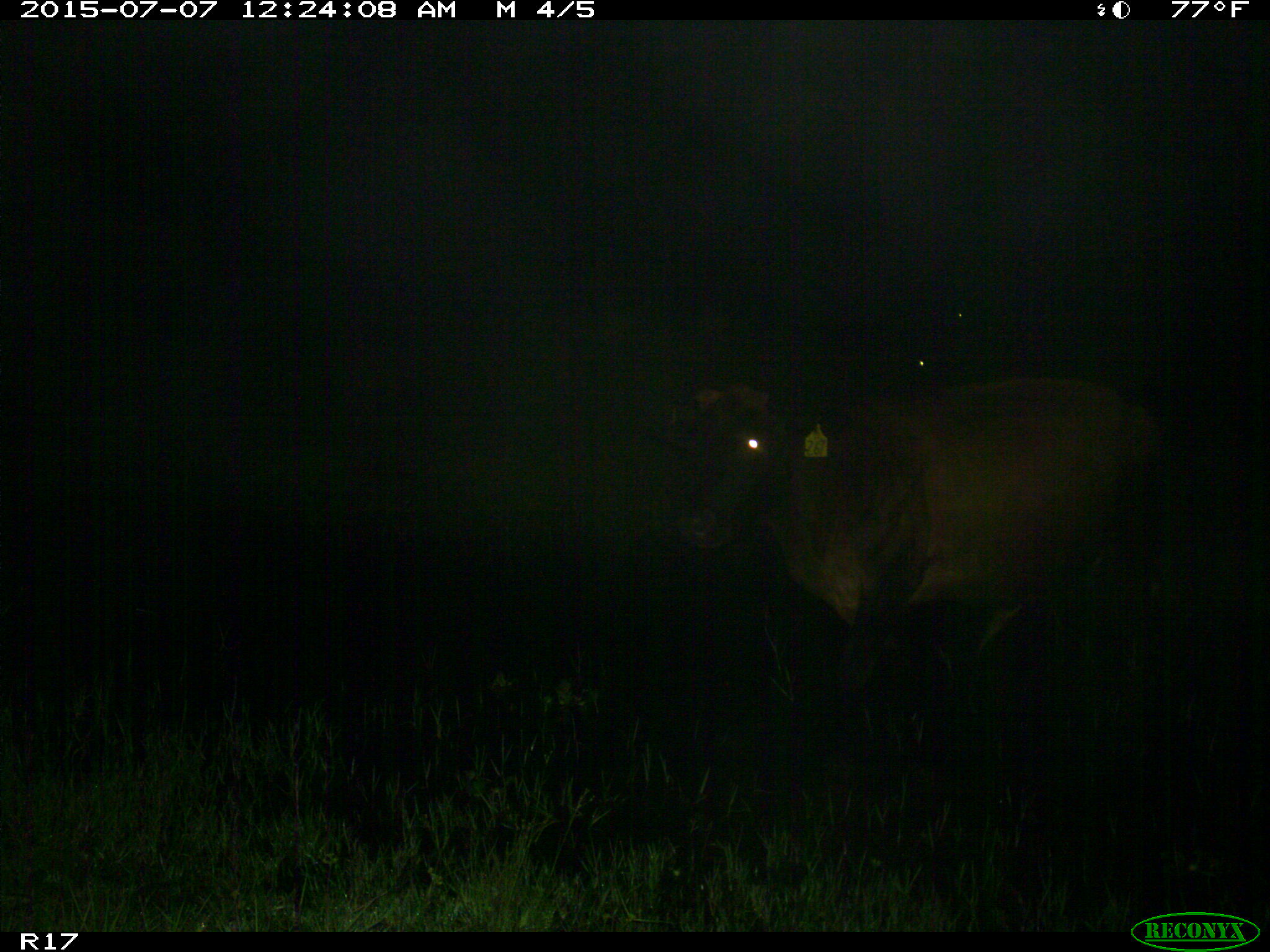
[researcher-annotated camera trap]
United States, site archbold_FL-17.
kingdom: Animalia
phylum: Chordata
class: Mammalia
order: Artiodactyla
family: Bovidae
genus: Bos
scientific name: Bos taurus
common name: domestic cow